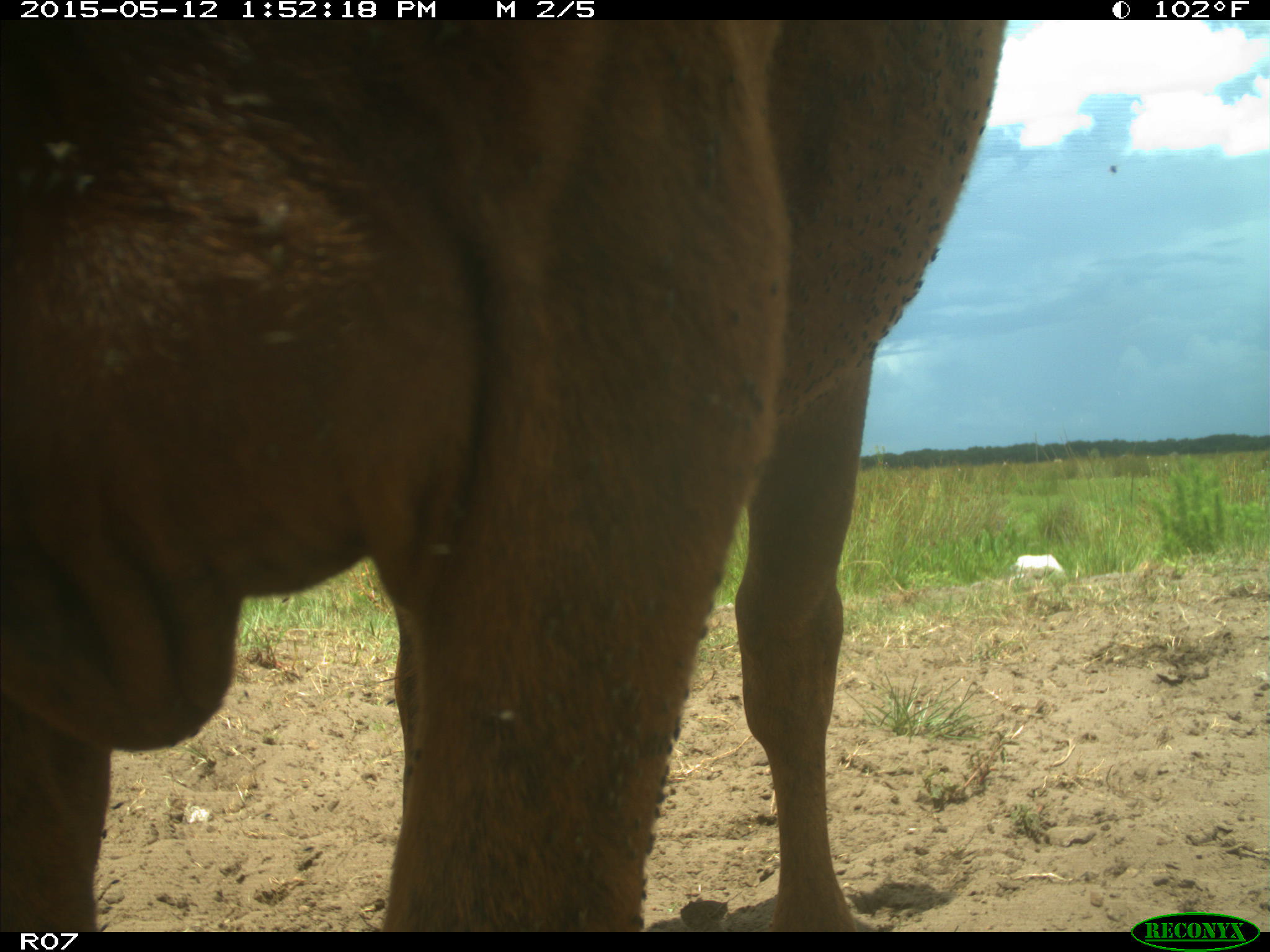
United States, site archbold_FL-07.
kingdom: Animalia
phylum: Chordata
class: Mammalia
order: Artiodactyla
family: Bovidae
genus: Bos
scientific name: Bos taurus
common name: domestic cow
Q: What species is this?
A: Bos taurus (domestic cow).